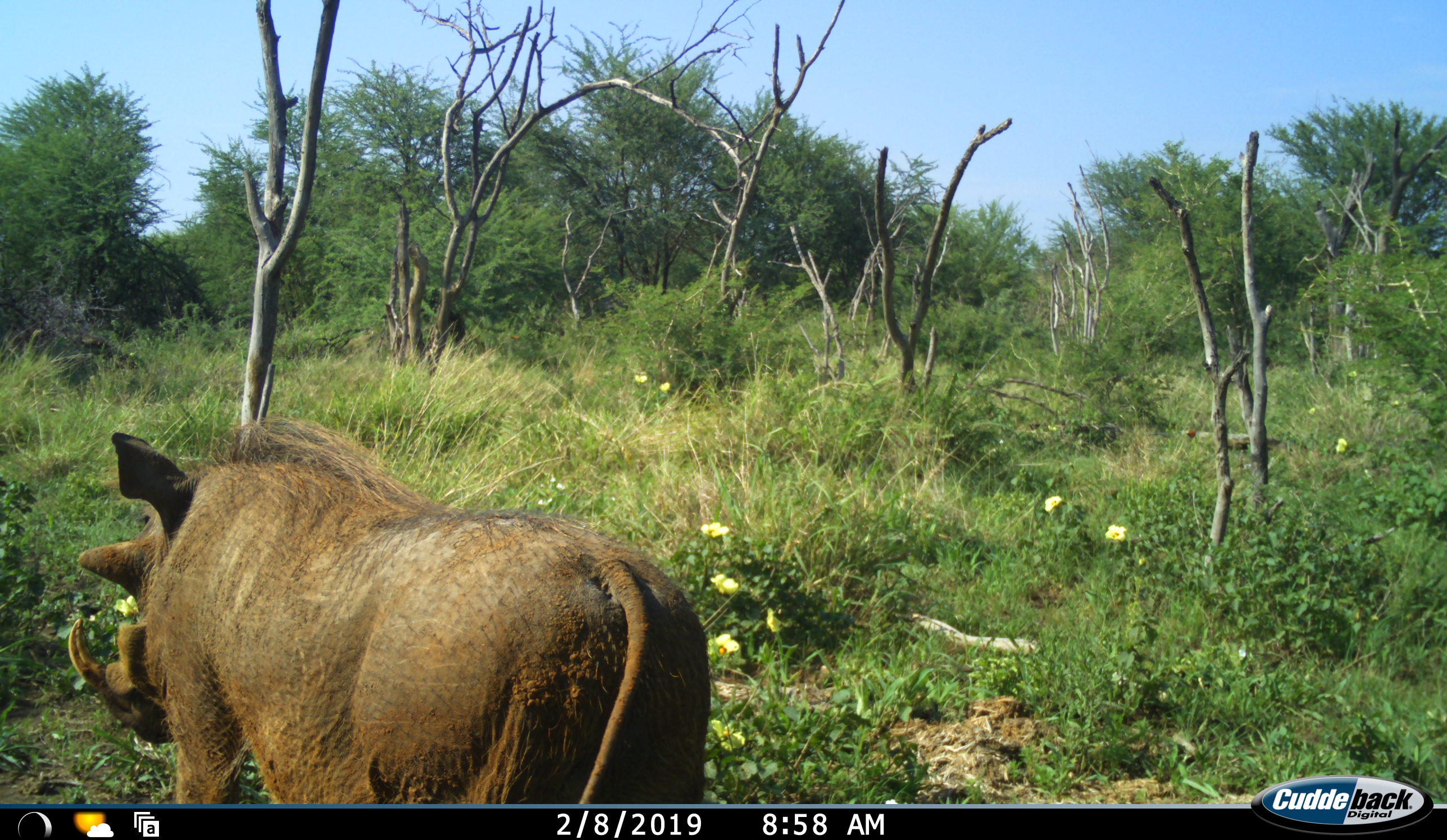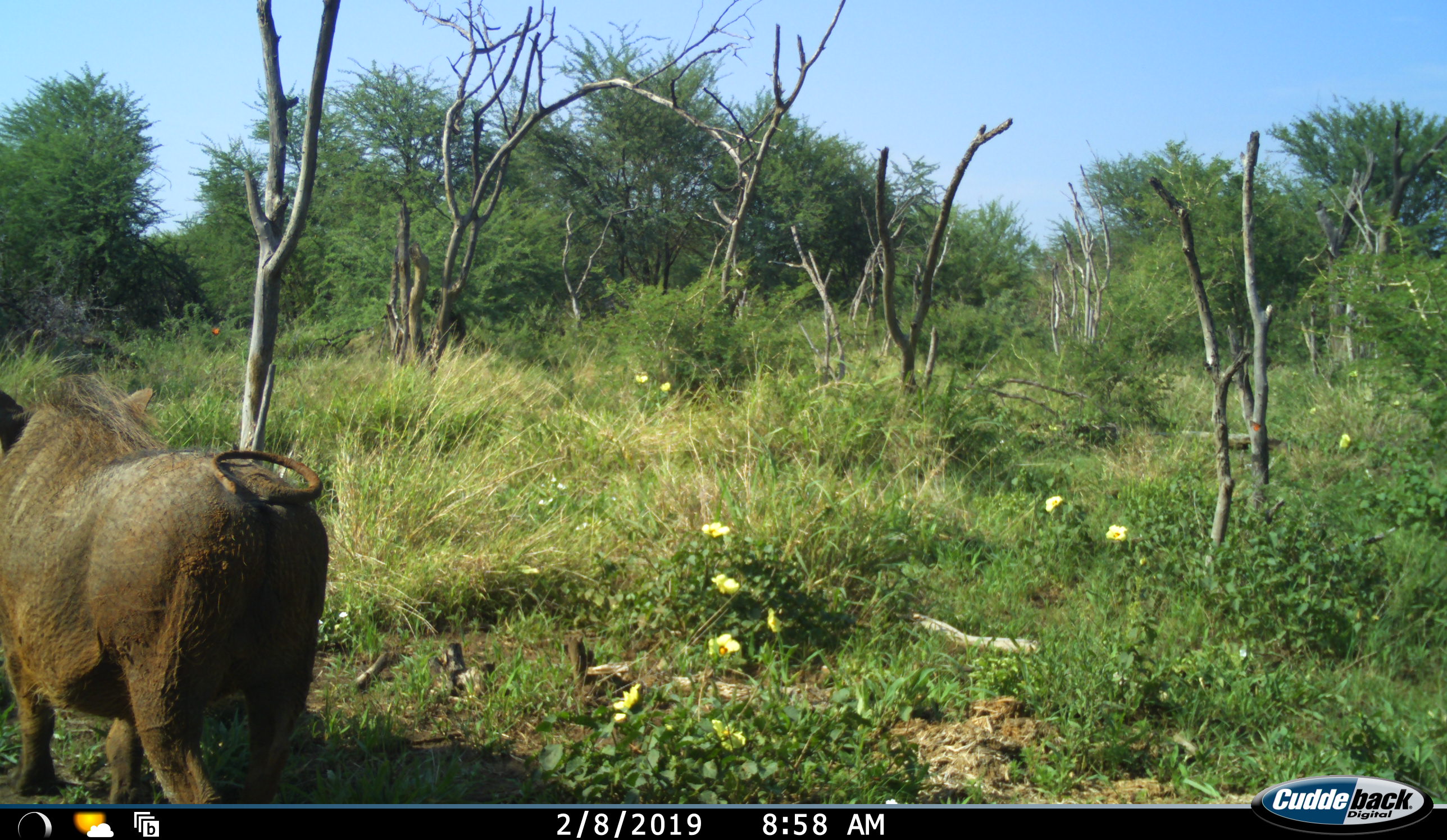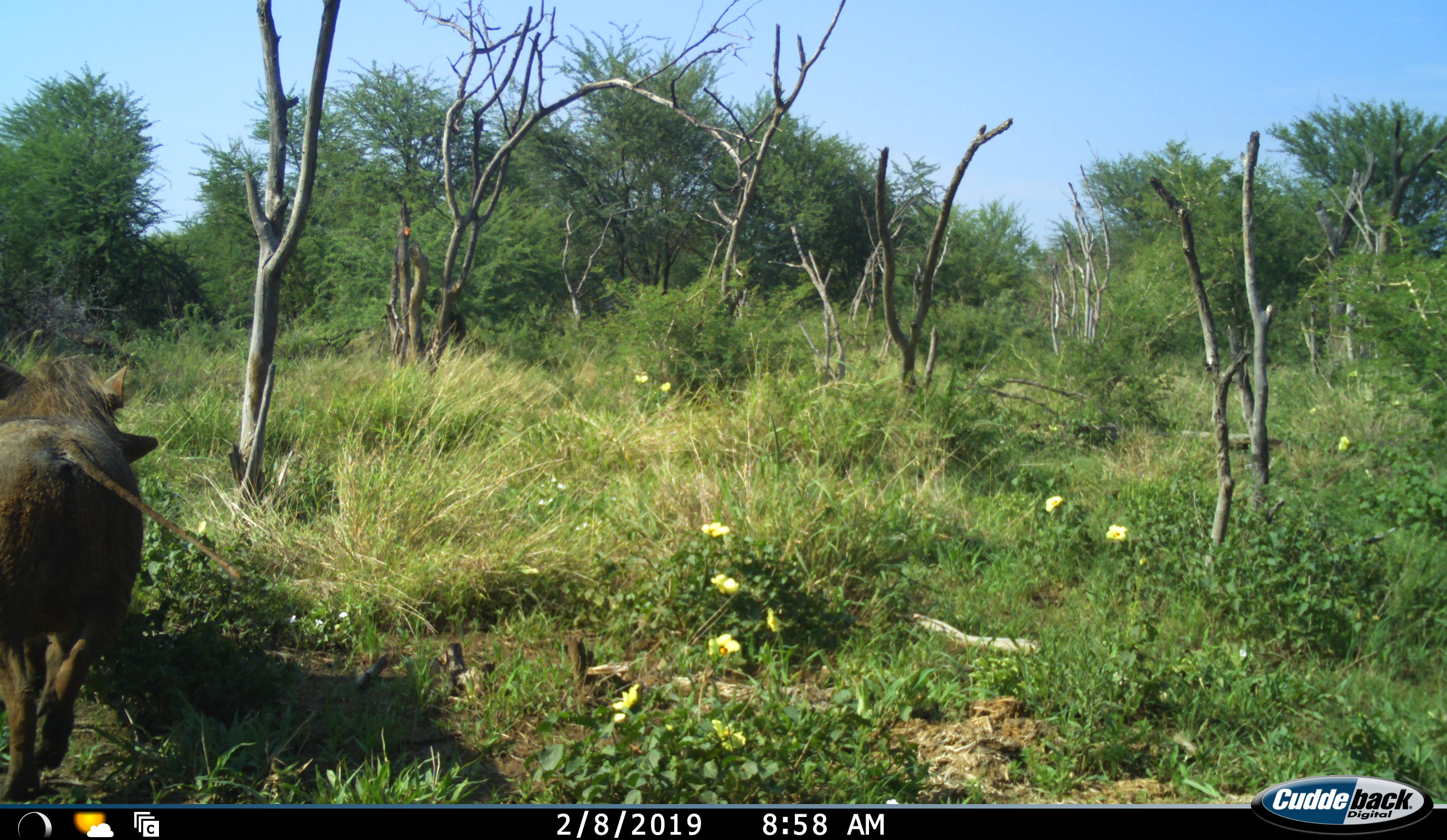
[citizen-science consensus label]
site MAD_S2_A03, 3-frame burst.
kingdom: Animalia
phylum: Chordata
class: Mammalia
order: Artiodactyla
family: Suidae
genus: Phacochoerus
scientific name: Phacochoerus africanus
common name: warthog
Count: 1.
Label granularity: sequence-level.